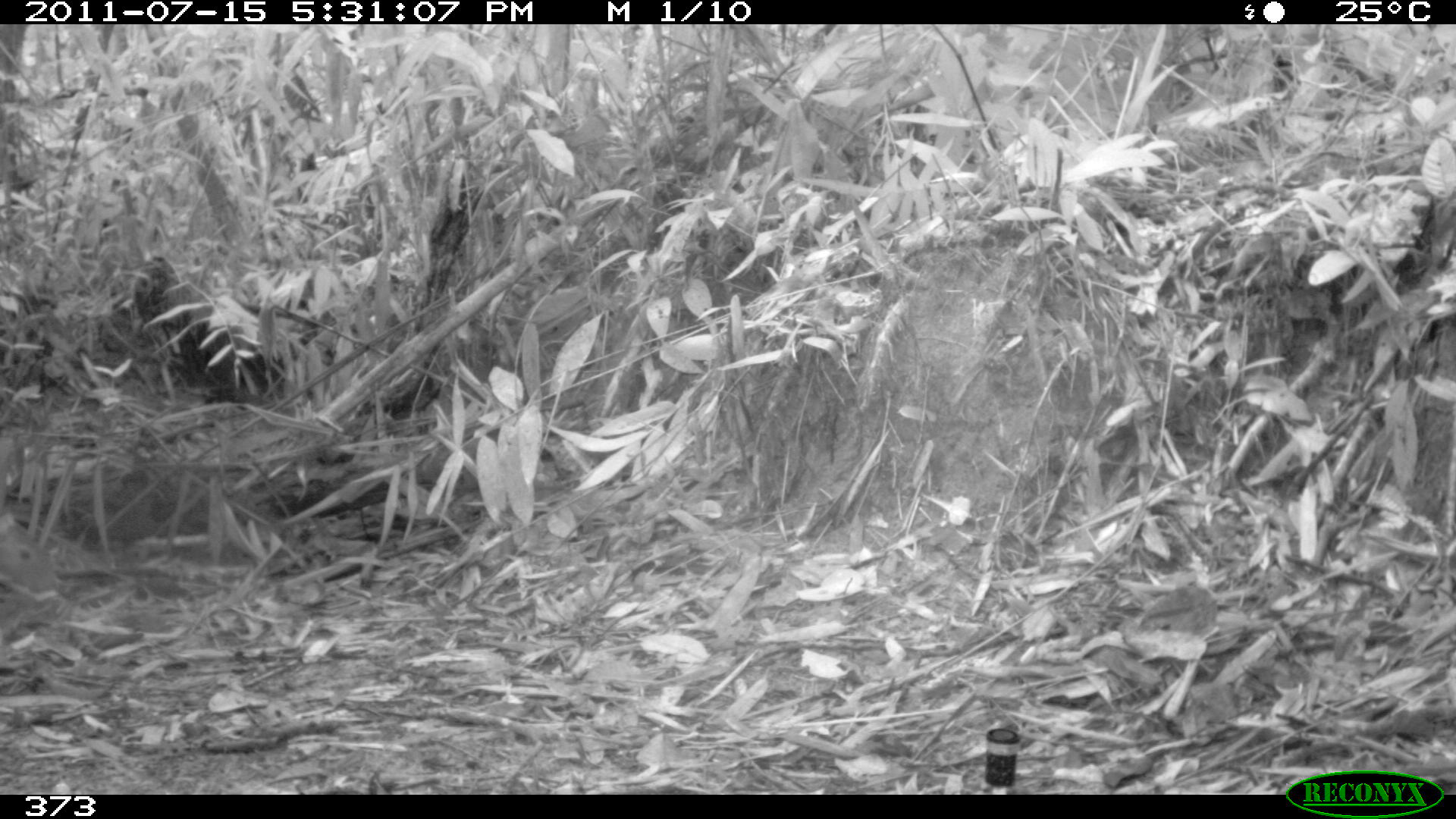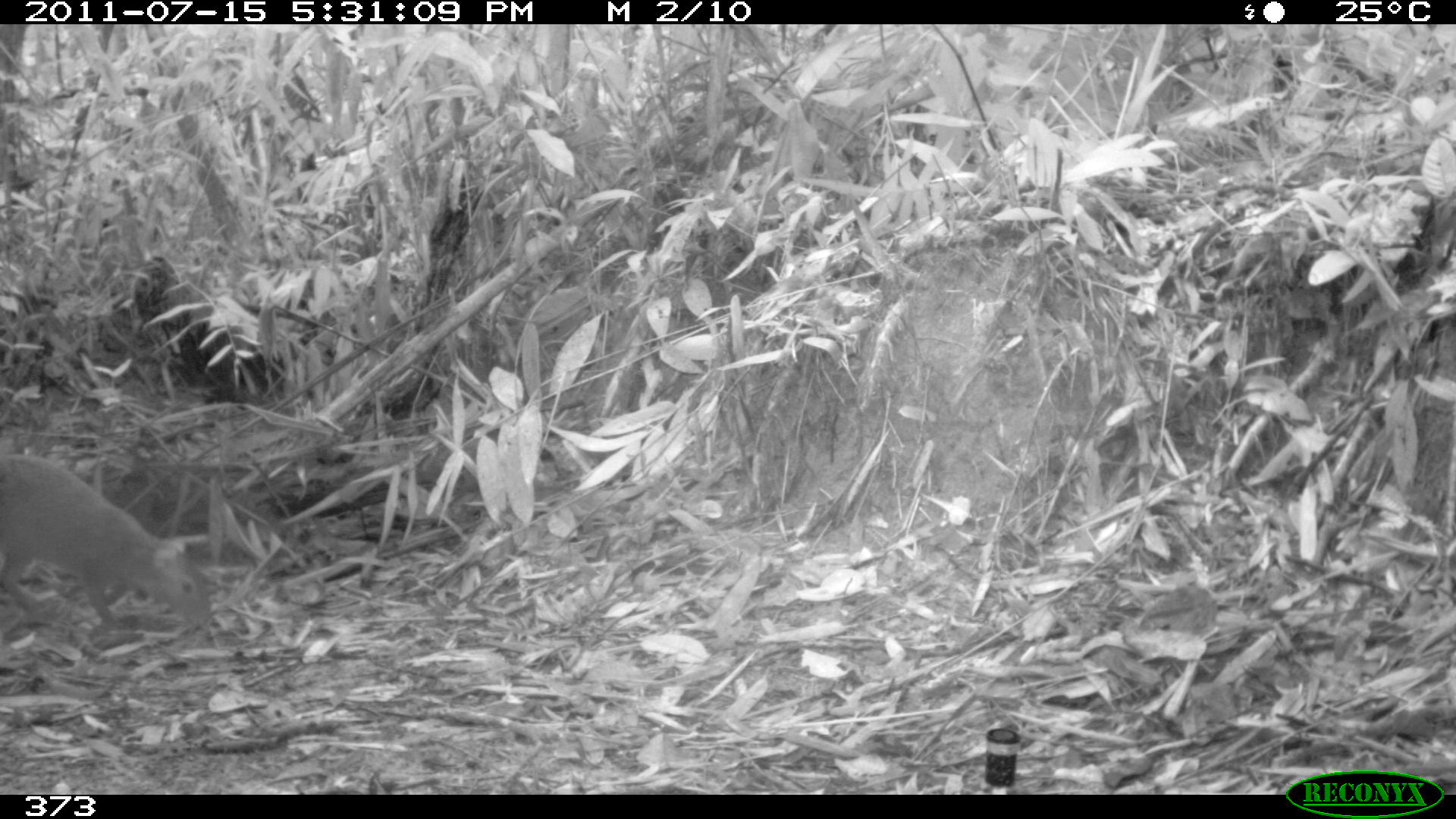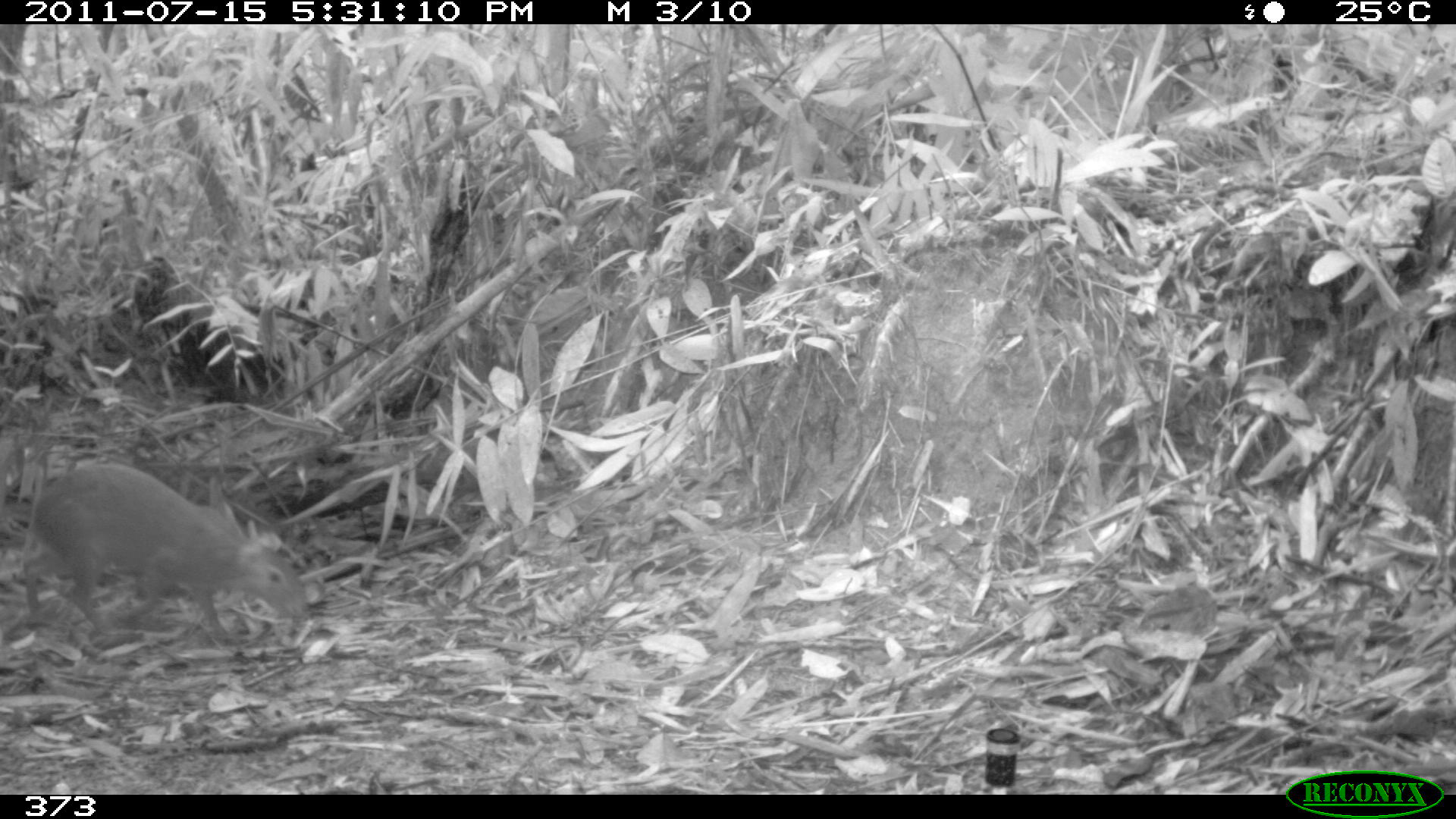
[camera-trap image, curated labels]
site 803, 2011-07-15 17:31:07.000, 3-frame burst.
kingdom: Animalia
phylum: Chordata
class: Mammalia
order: Rodentia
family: Dasyproctidae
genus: Dasyprocta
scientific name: Dasyprocta punctata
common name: central american agouti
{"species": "Dasyprocta punctata (central american agouti)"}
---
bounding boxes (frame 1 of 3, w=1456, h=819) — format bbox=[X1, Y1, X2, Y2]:
dasyprocta punctata: bbox=[0, 508, 55, 592]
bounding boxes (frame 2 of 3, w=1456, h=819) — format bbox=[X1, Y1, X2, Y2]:
dasyprocta punctata: bbox=[0, 453, 211, 626]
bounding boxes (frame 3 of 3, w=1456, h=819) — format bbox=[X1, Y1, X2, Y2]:
dasyprocta punctata: bbox=[22, 463, 307, 638]